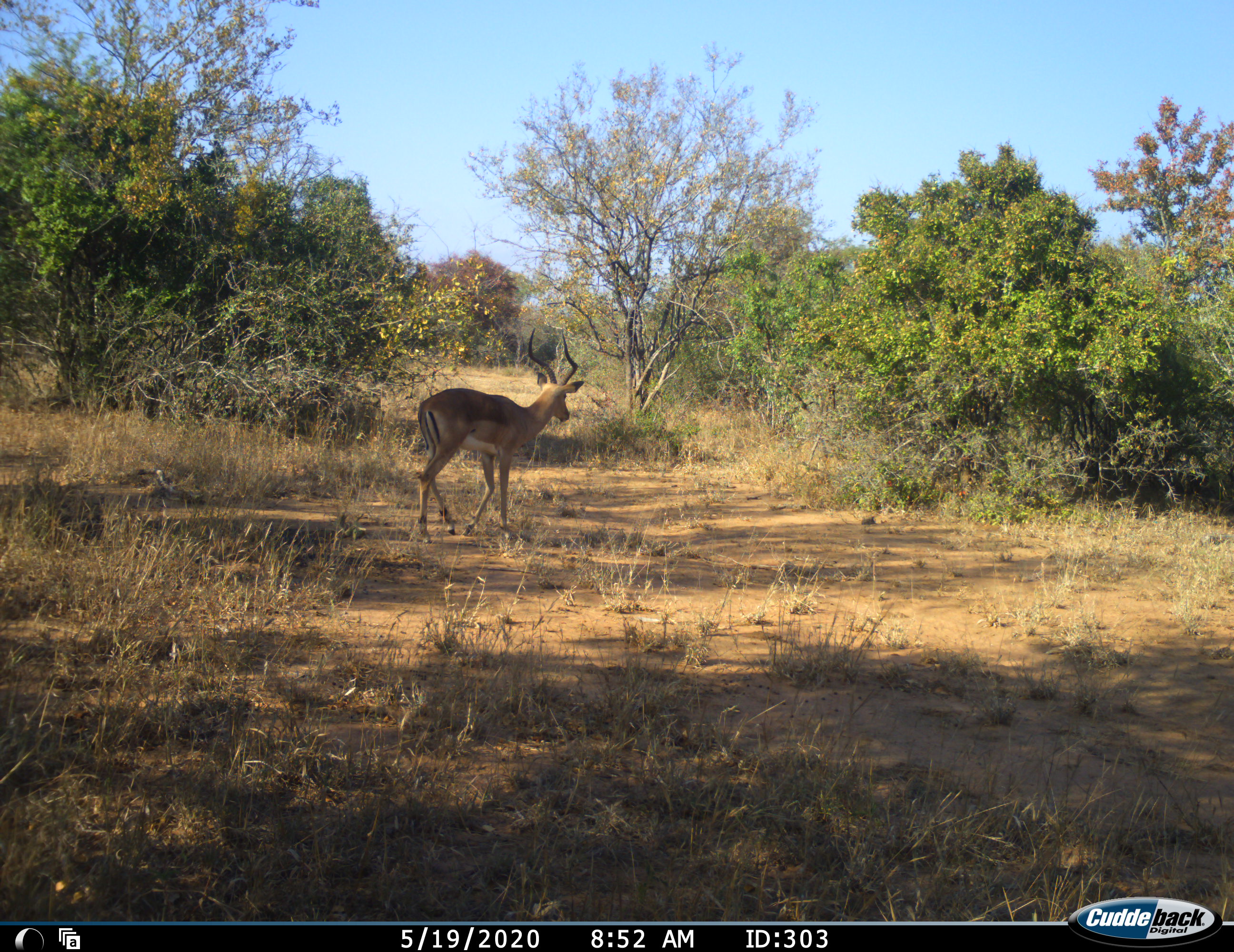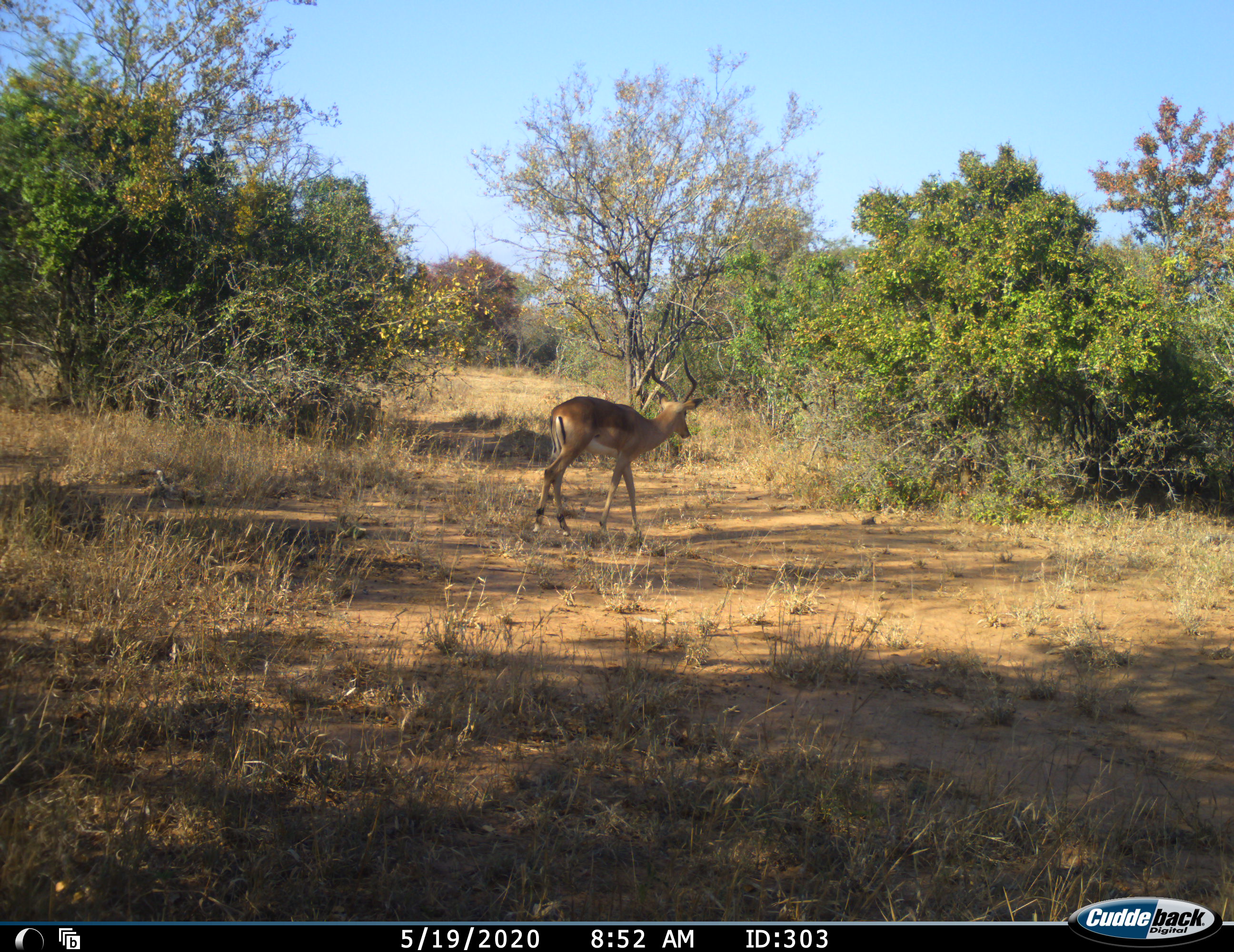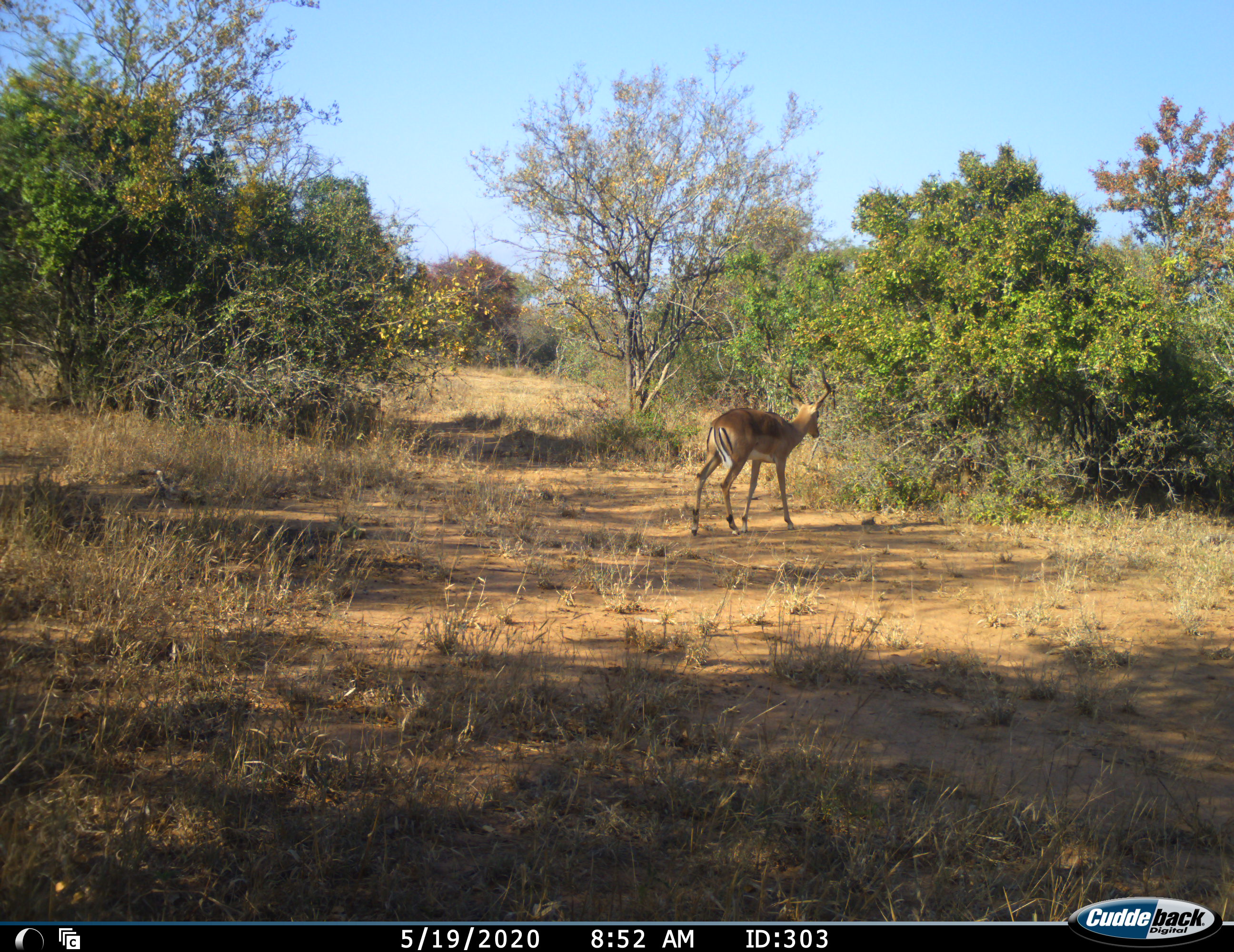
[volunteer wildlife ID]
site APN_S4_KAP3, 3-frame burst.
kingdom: Animalia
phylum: Chordata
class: Mammalia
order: Artiodactyla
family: Bovidae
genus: Aepyceros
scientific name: Aepyceros melampus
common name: impala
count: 1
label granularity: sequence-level